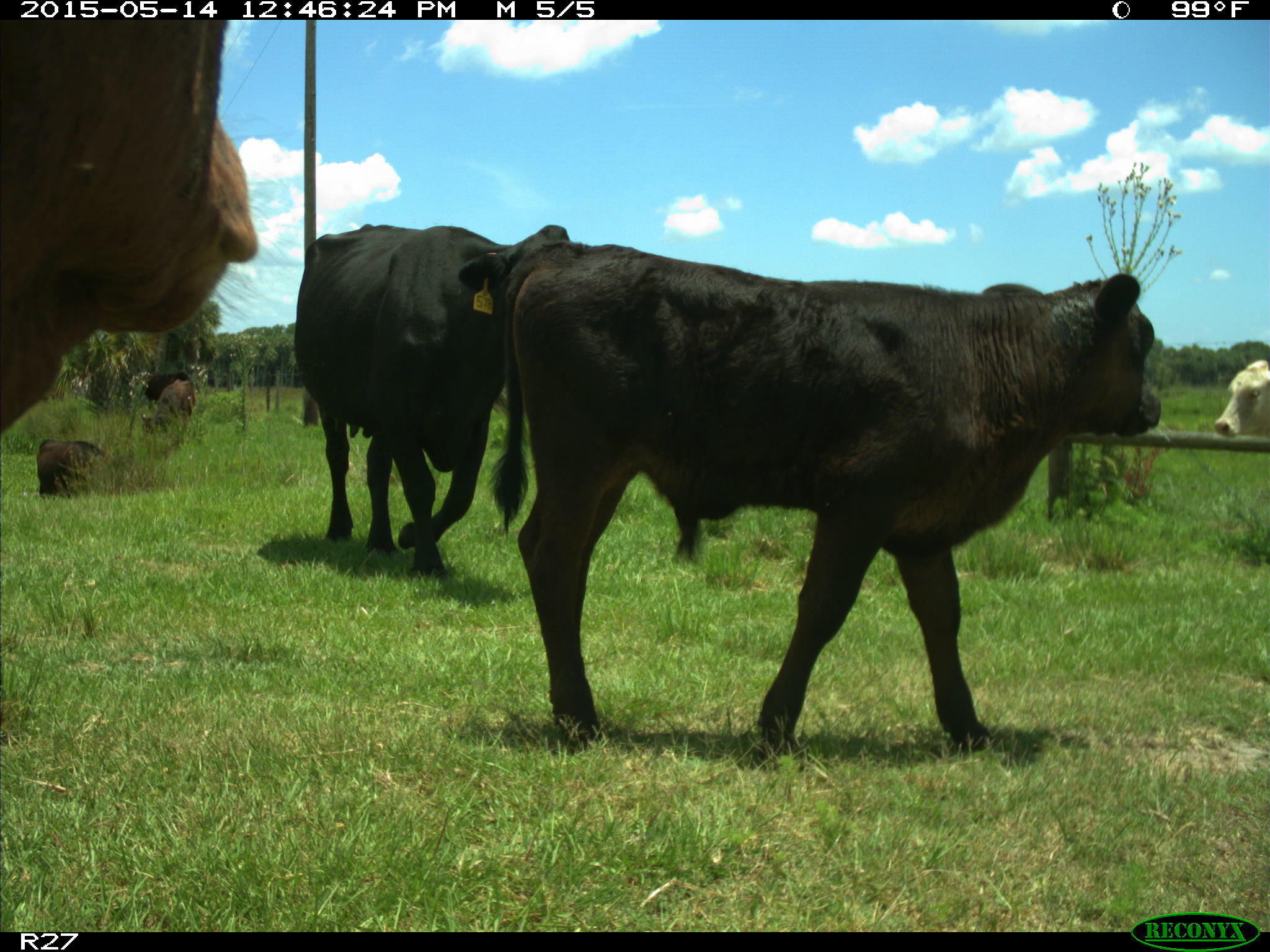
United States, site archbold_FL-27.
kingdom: Animalia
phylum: Chordata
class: Mammalia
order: Artiodactyla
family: Bovidae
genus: Bos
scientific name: Bos taurus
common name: domestic cow